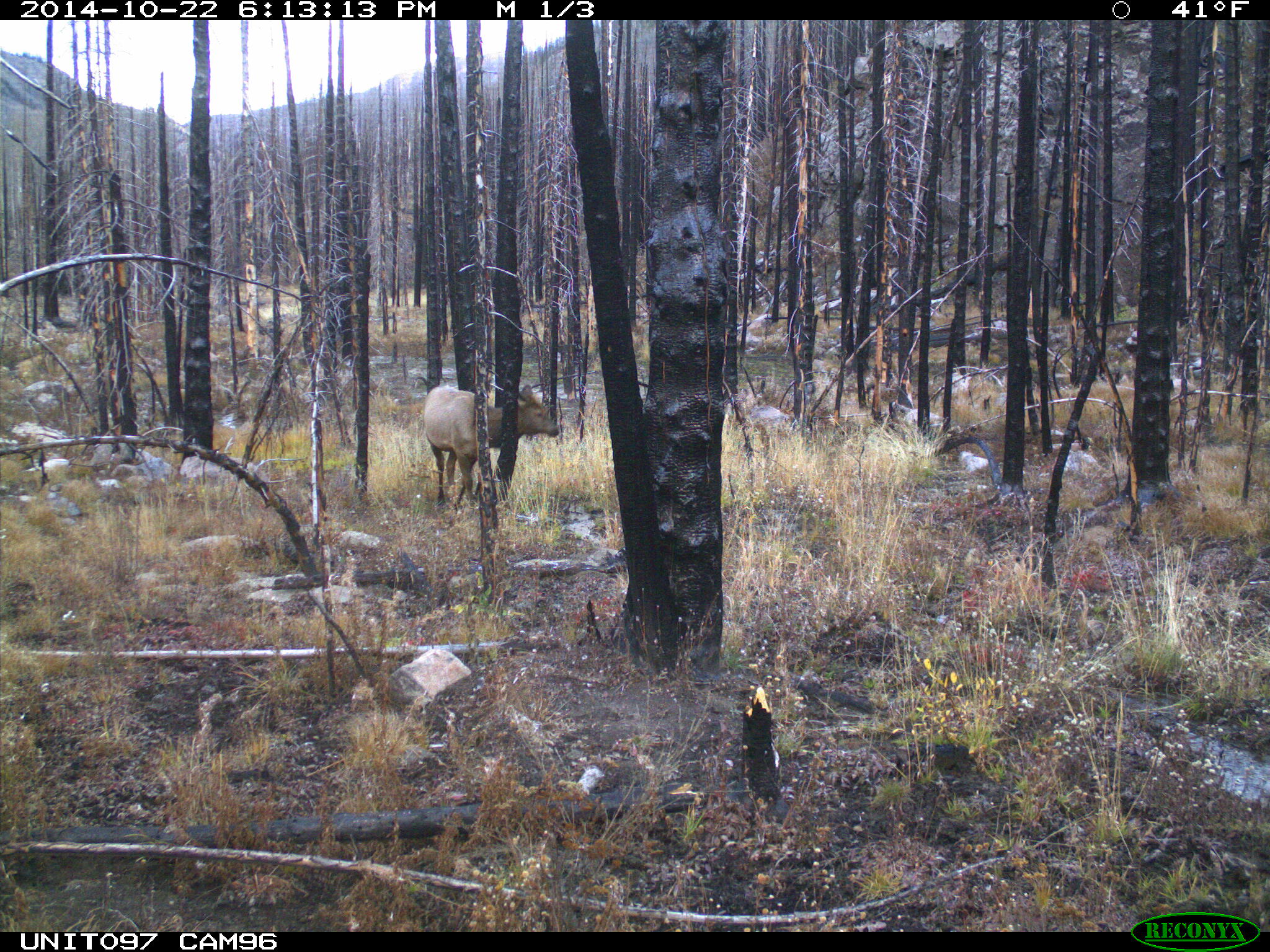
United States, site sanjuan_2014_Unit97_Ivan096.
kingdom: Animalia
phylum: Chordata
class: Mammalia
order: Artiodactyla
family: Cervidae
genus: Cervus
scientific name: Cervus elaphus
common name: red deer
Cervus elaphus (red deer).